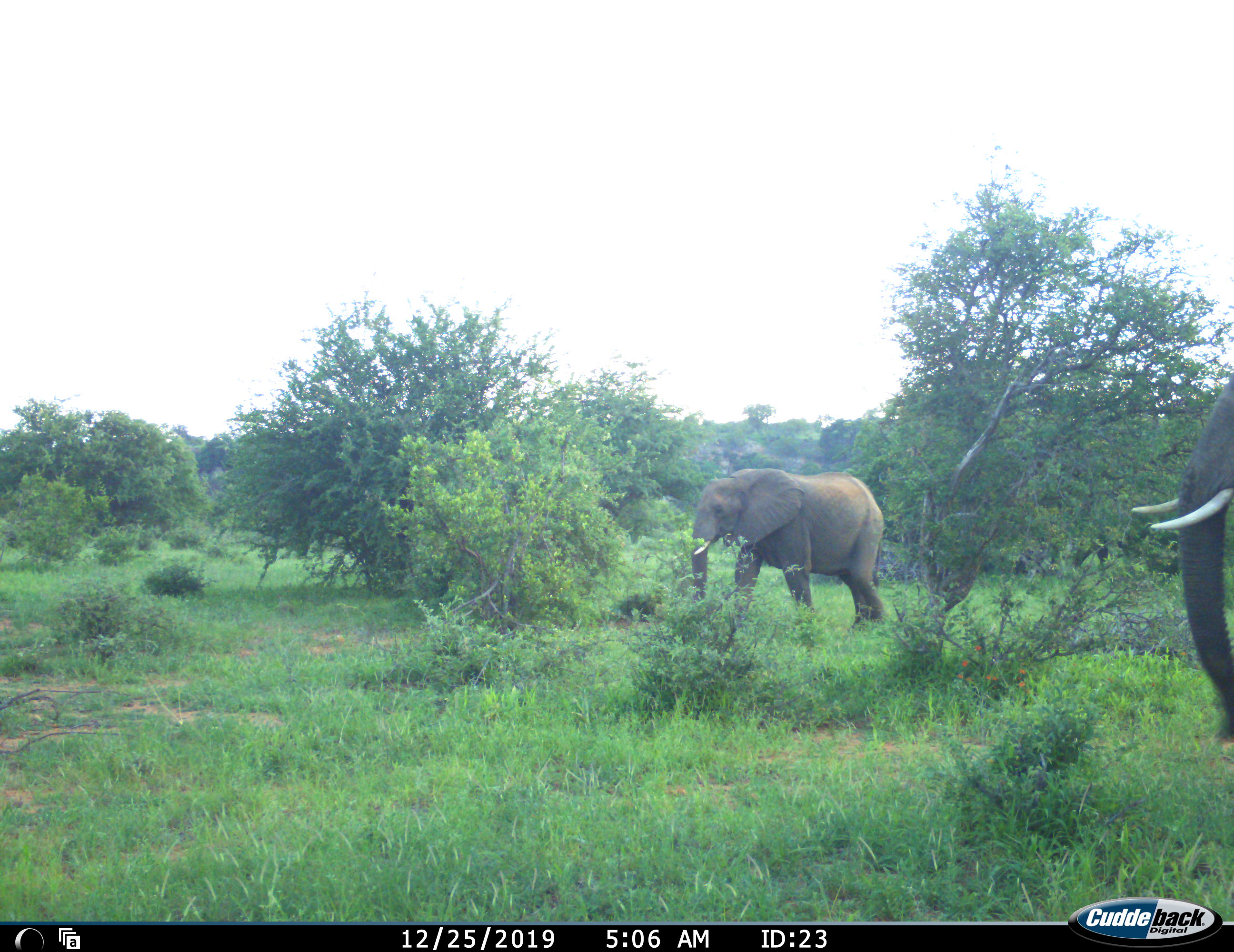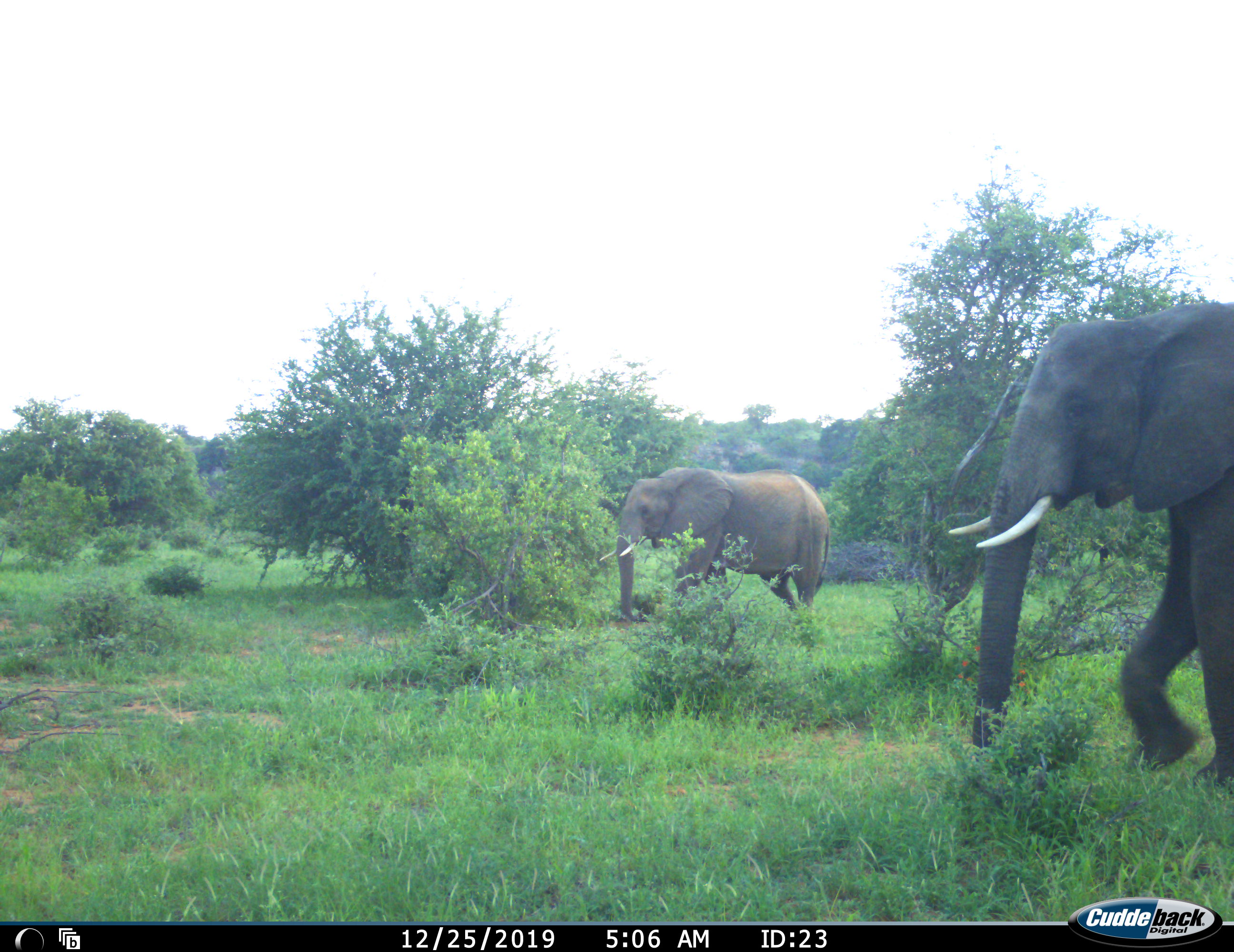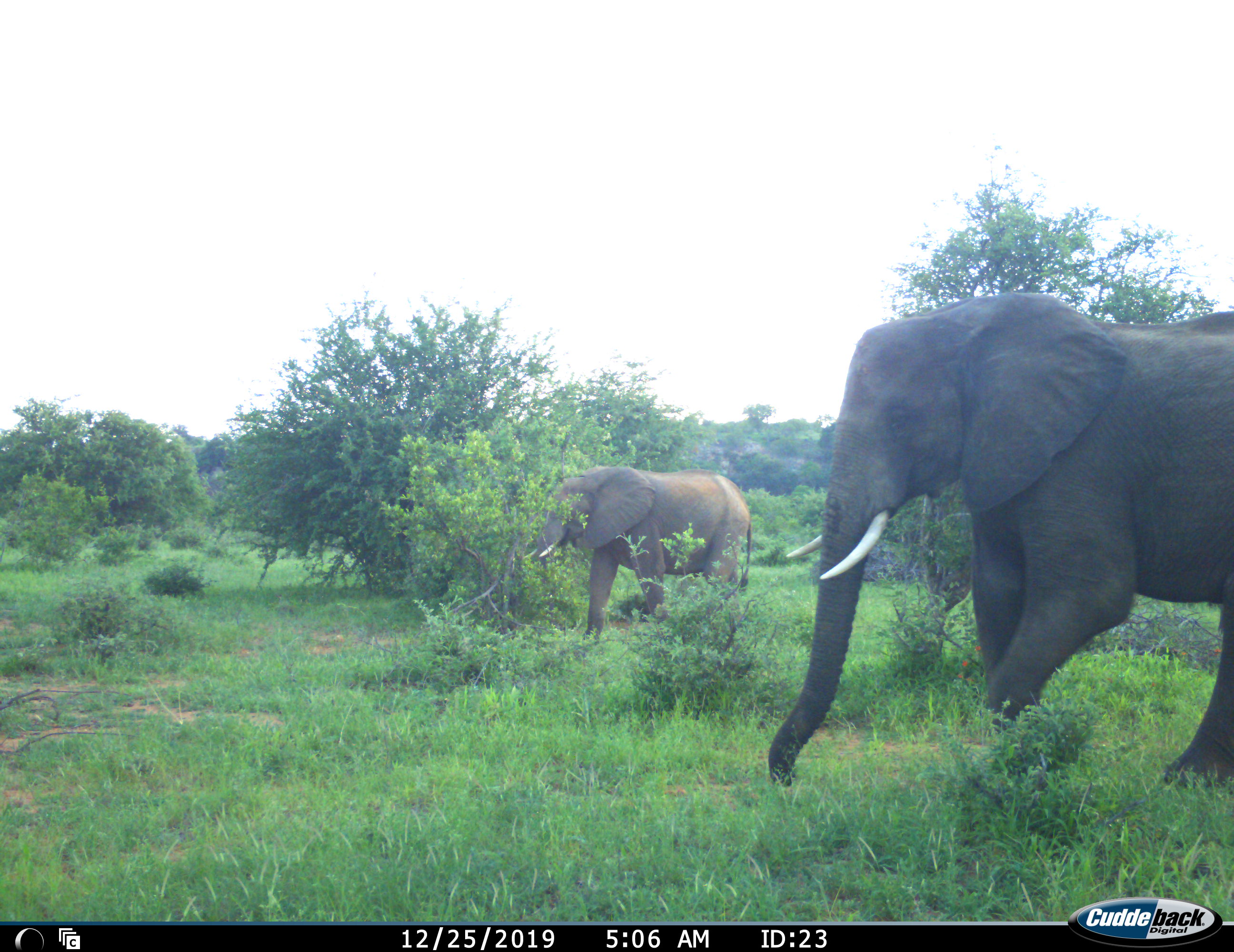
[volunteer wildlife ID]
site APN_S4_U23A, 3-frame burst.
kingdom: Animalia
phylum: Chordata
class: Mammalia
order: Proboscidea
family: Elephantidae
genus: Loxodonta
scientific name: Loxodonta africana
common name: african bush elephant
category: elephant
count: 2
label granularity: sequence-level